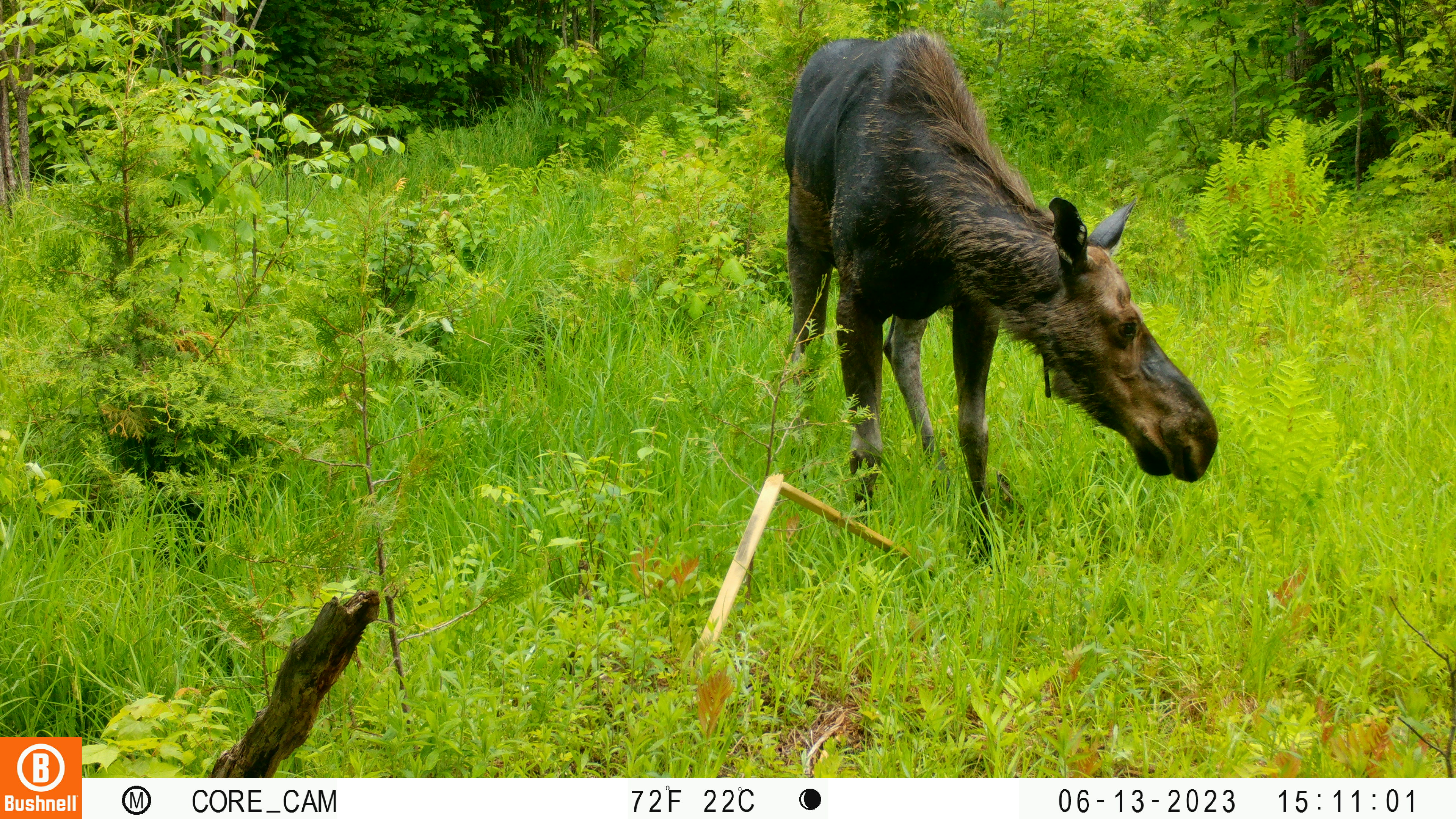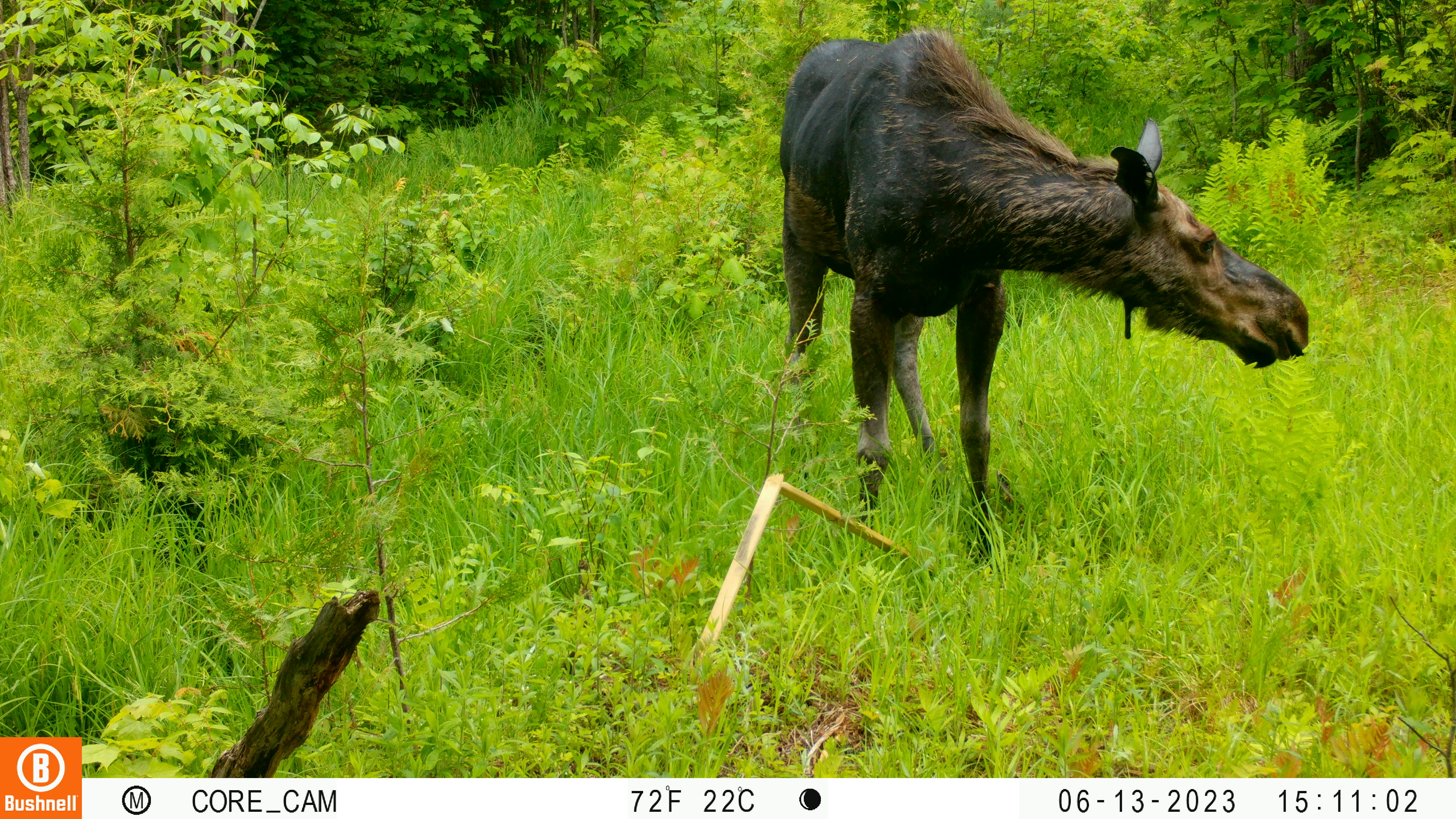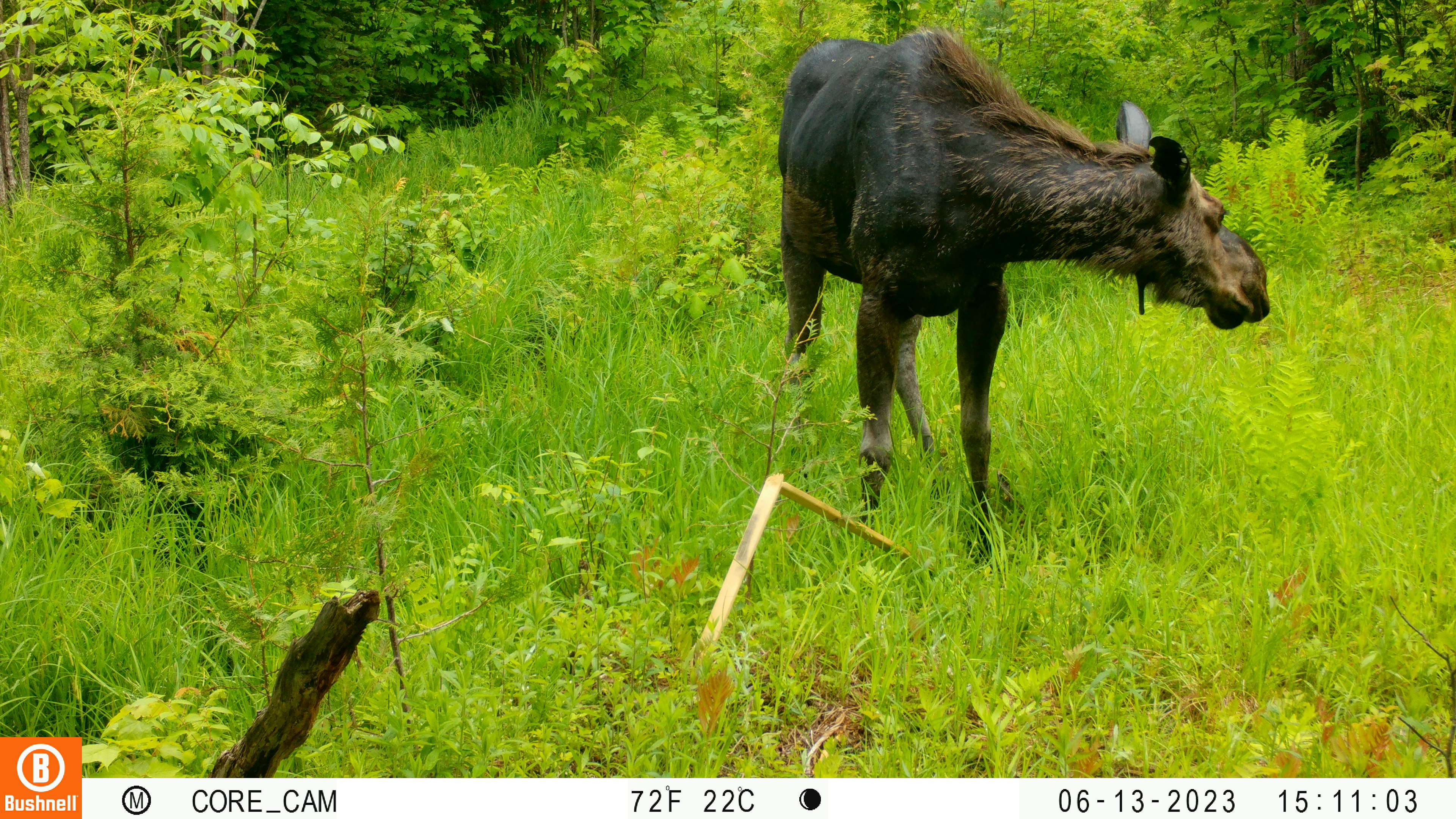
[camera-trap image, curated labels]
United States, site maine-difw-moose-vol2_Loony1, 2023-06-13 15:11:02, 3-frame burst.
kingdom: Animalia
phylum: Chordata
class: Mammalia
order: Artiodactyla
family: Cervidae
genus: Alces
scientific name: Alces alces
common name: moose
Moose (Alces alces).